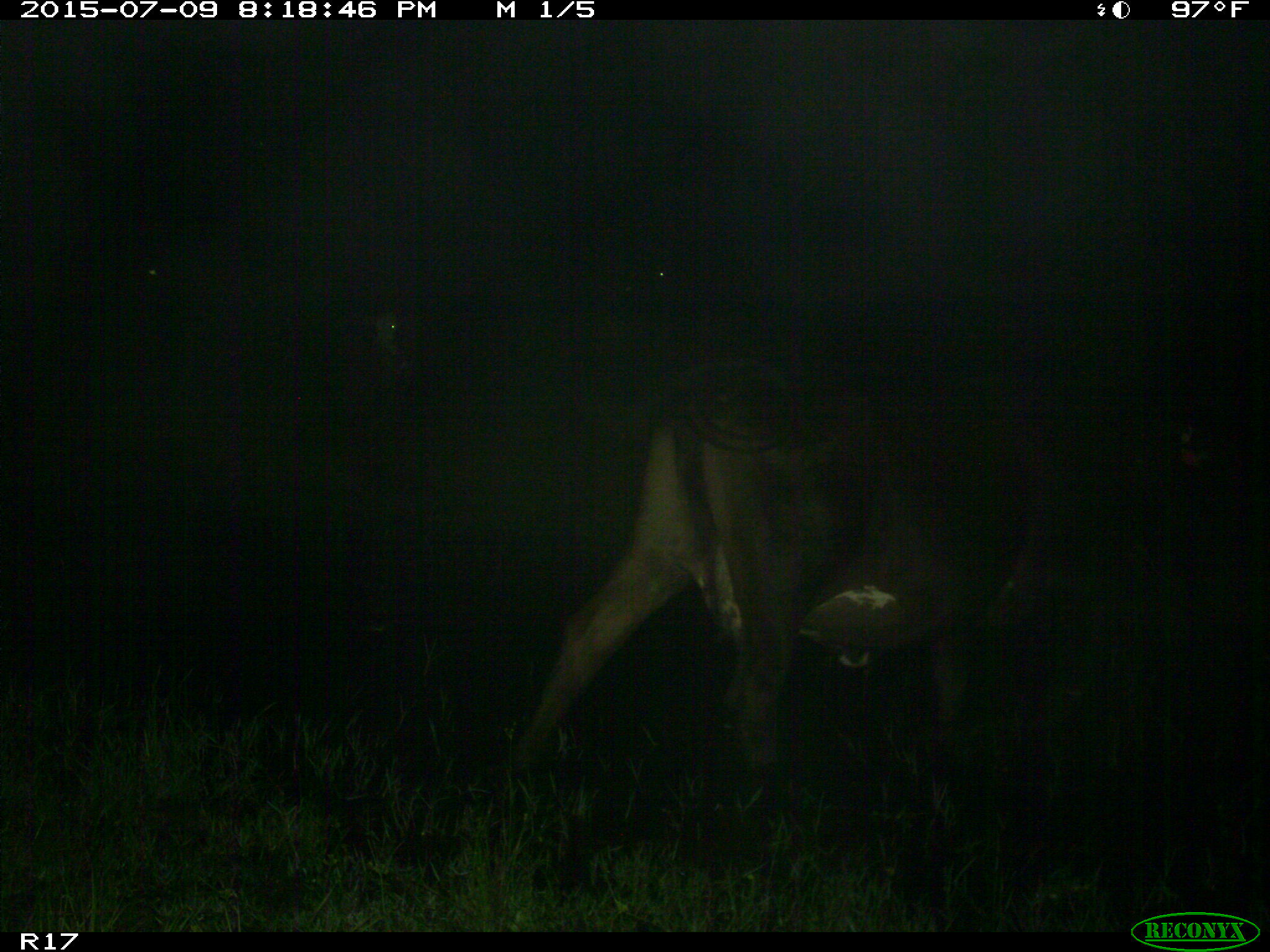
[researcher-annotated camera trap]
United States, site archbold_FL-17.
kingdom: Animalia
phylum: Chordata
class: Mammalia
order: Artiodactyla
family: Bovidae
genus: Bos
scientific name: Bos taurus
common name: domestic cow